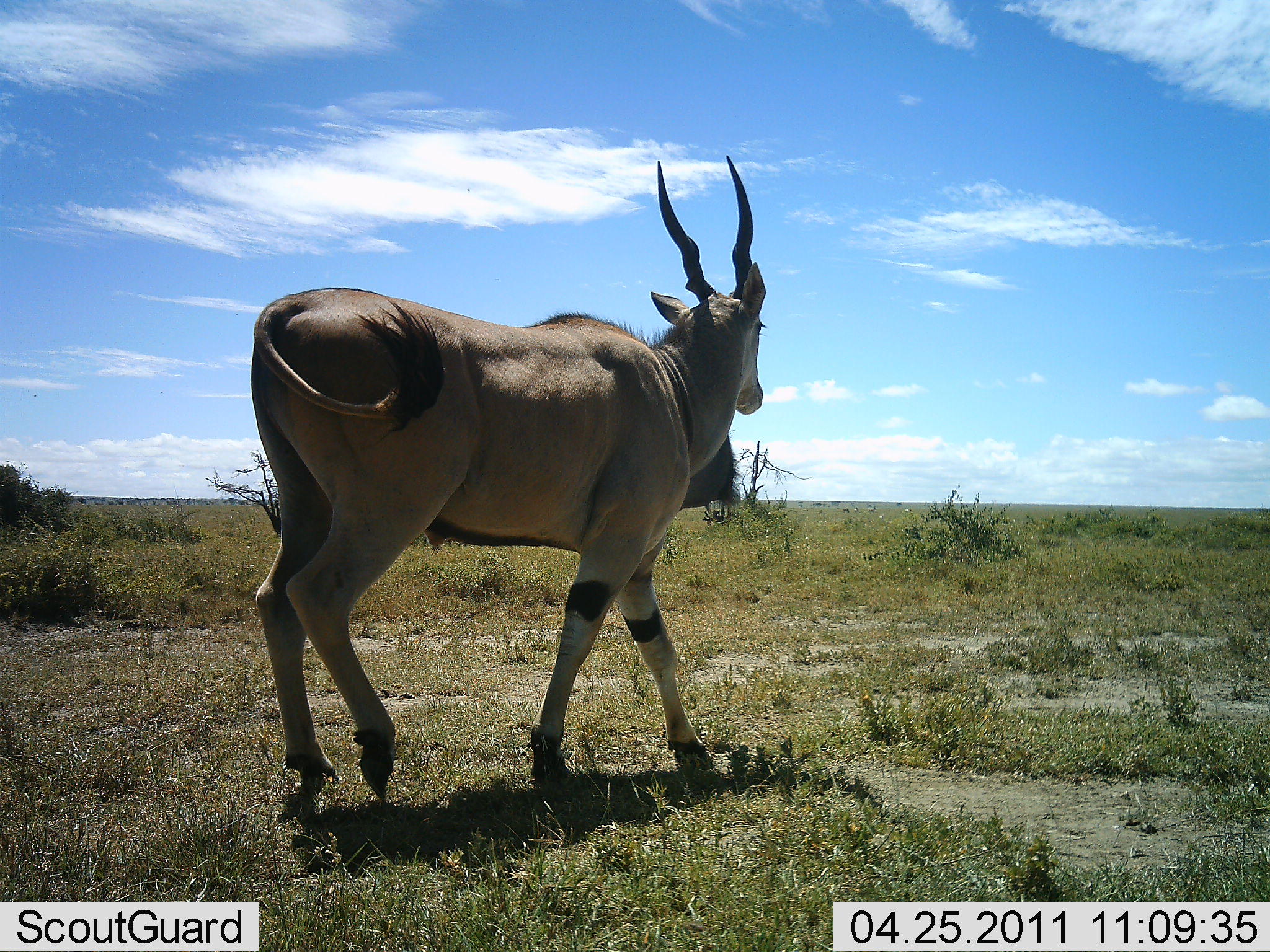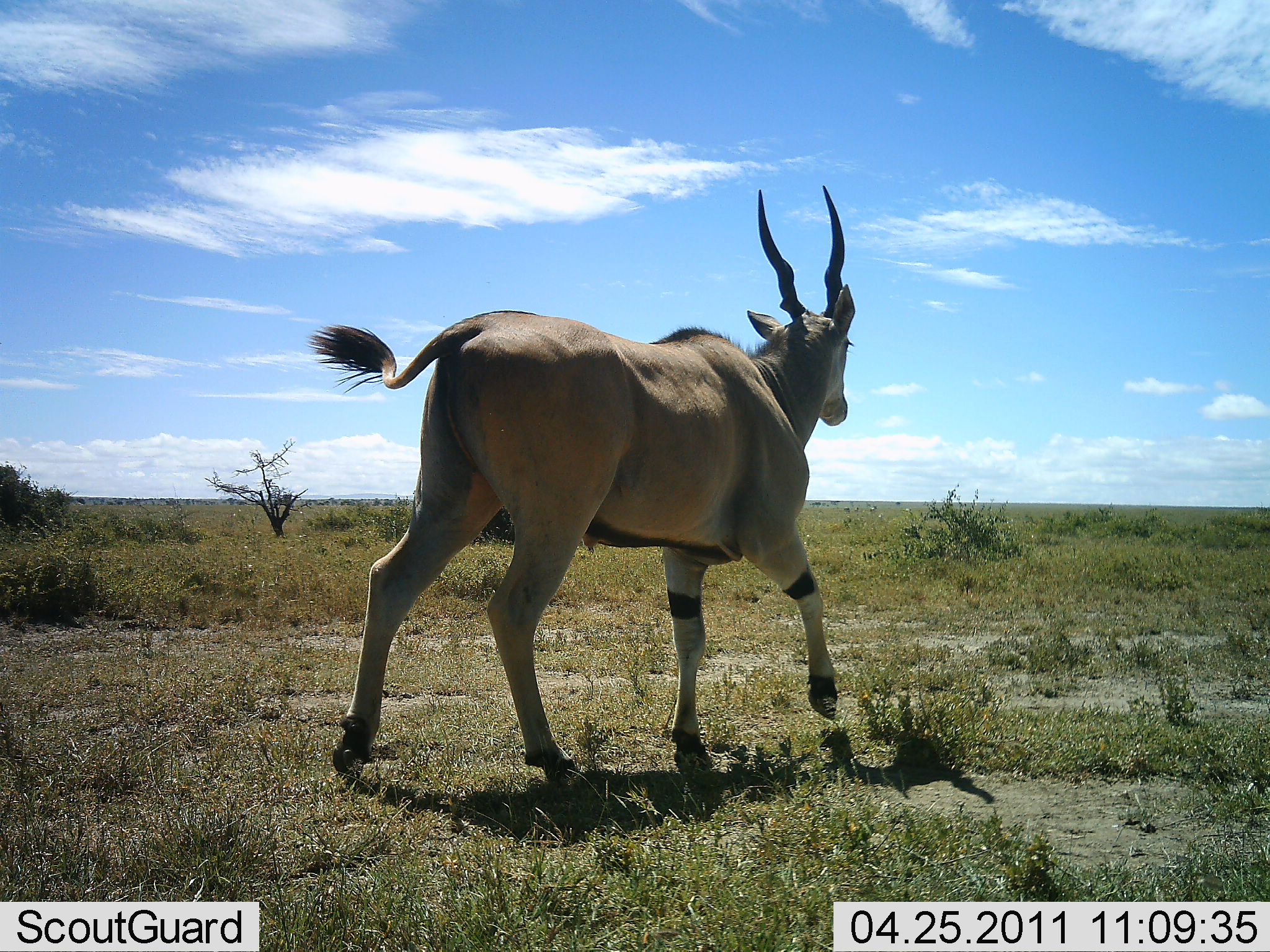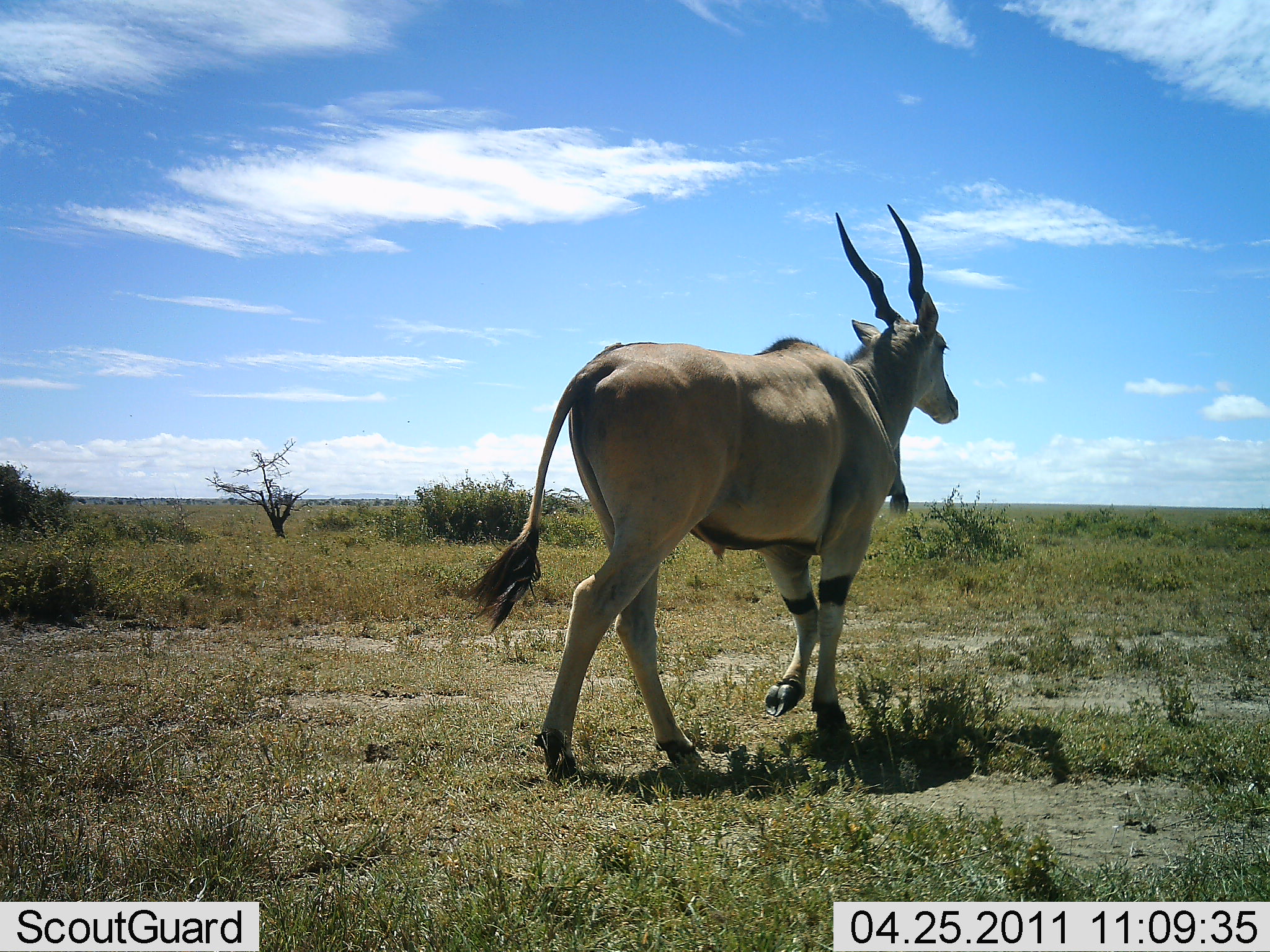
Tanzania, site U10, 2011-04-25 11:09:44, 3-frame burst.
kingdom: Animalia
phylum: Chordata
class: Mammalia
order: Artiodactyla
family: Bovidae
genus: Tragelaphus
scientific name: Tragelaphus oryx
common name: eland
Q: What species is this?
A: Eland (Tragelaphus oryx).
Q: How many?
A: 1.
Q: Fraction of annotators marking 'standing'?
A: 8%.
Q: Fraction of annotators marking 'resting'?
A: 0%.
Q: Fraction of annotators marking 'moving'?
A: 92%.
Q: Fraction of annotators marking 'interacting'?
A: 0%.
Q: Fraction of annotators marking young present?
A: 0%.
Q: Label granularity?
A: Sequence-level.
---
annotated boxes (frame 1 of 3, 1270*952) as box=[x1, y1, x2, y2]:
animal: box=[250, 154, 767, 798]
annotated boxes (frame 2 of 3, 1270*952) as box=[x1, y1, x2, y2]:
animal: box=[308, 185, 853, 795]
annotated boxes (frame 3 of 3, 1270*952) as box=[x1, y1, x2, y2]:
animal: box=[463, 202, 959, 761]